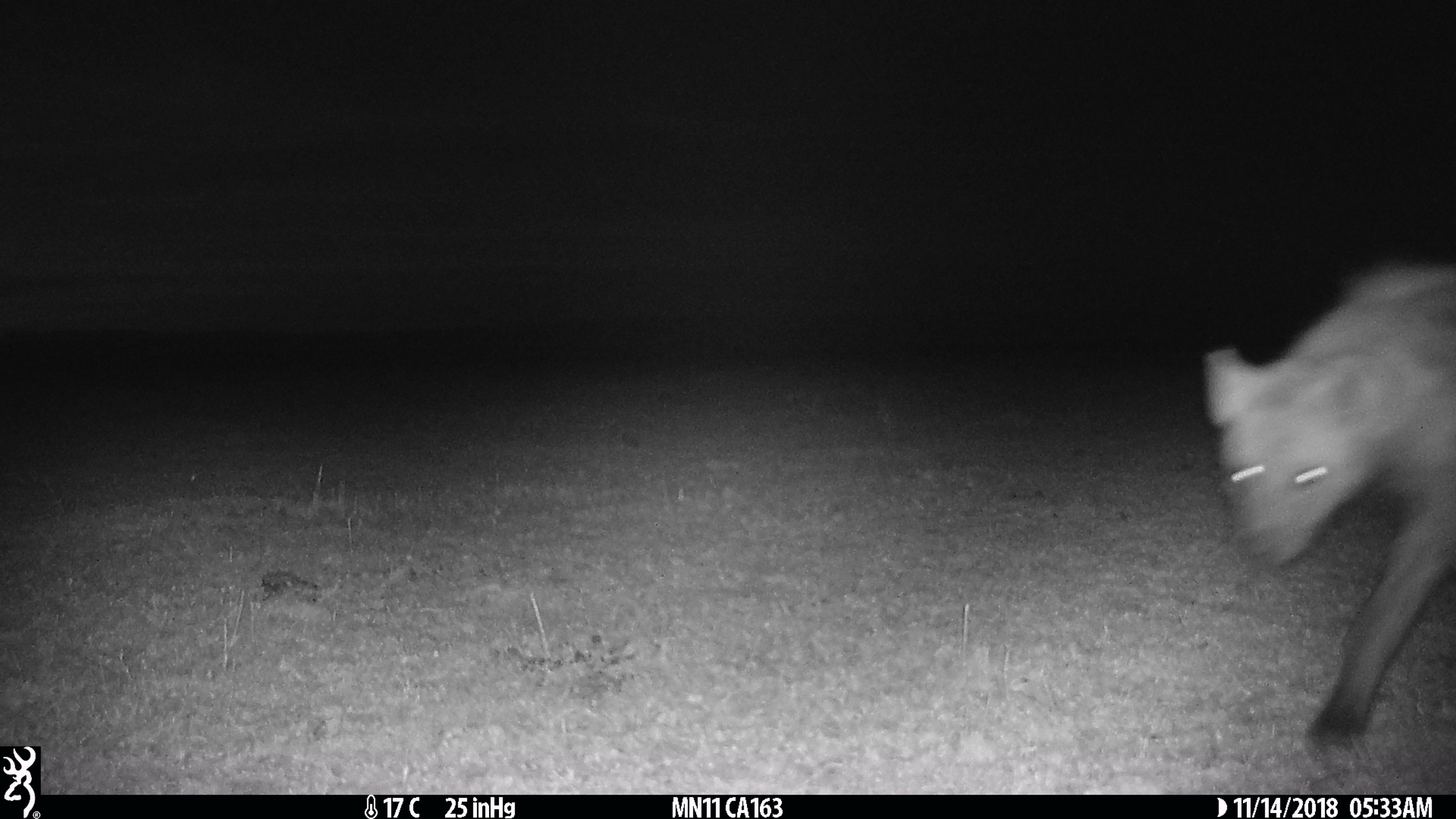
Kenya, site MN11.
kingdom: Animalia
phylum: Chordata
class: Mammalia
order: Carnivora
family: Hyaenidae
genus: Crocuta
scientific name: Crocuta crocuta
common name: spotted hyena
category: hyena spotted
Hyena spotted (spotted hyena) (Crocuta crocuta).